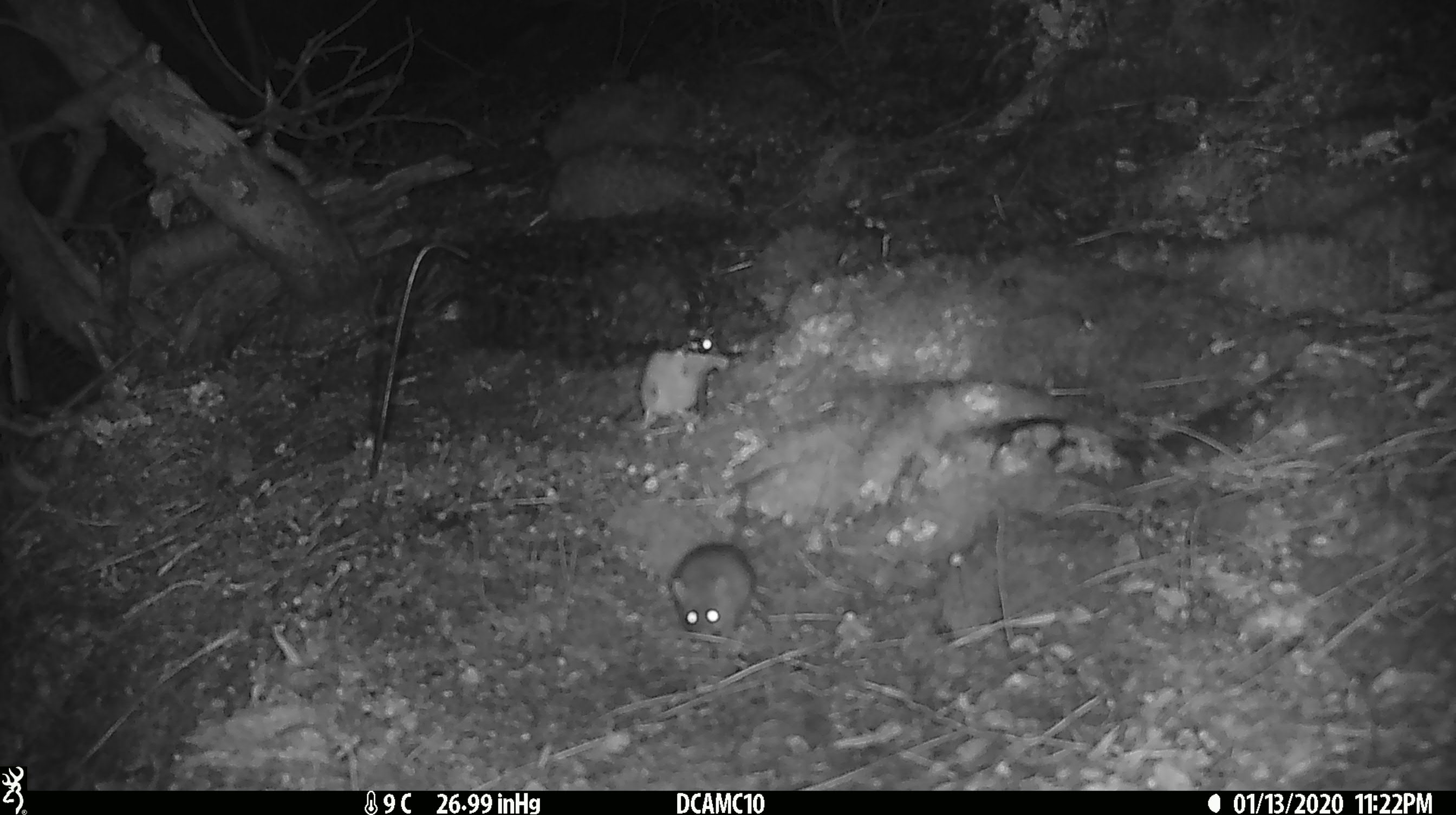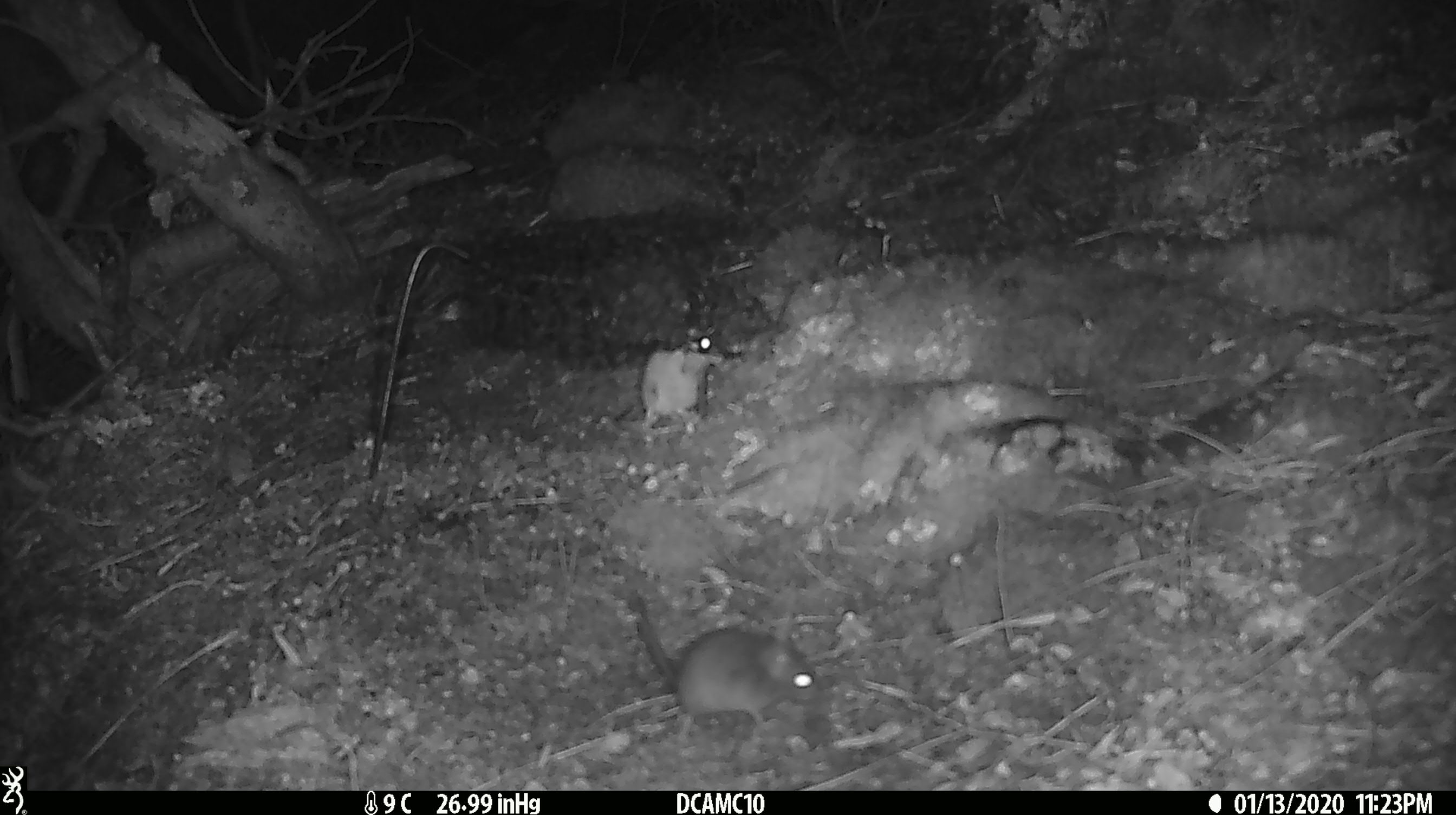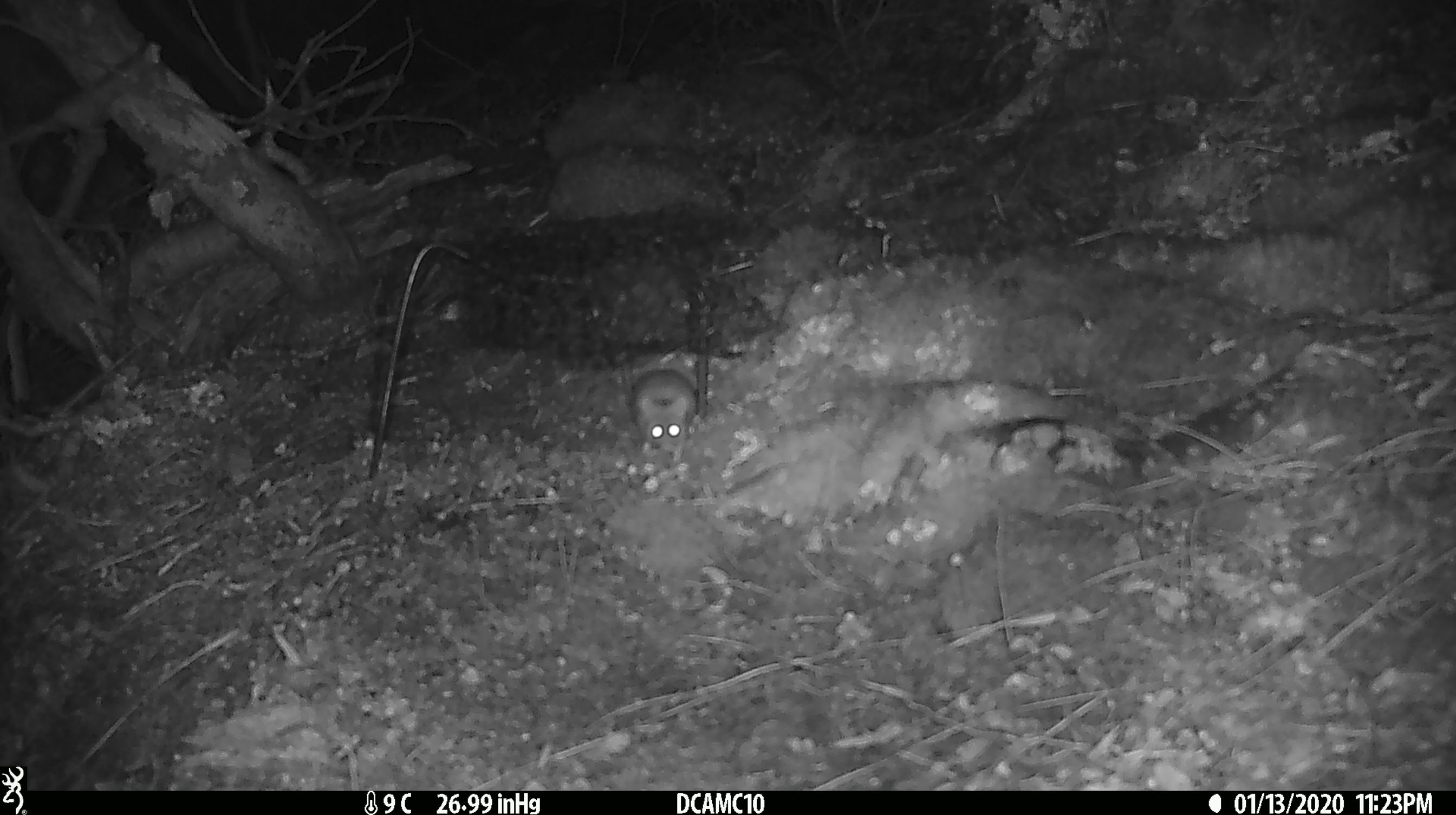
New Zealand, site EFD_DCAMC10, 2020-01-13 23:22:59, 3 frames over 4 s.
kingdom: Animalia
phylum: Chordata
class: Mammalia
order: Rodentia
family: Muridae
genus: Mus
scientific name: Mus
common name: mouse